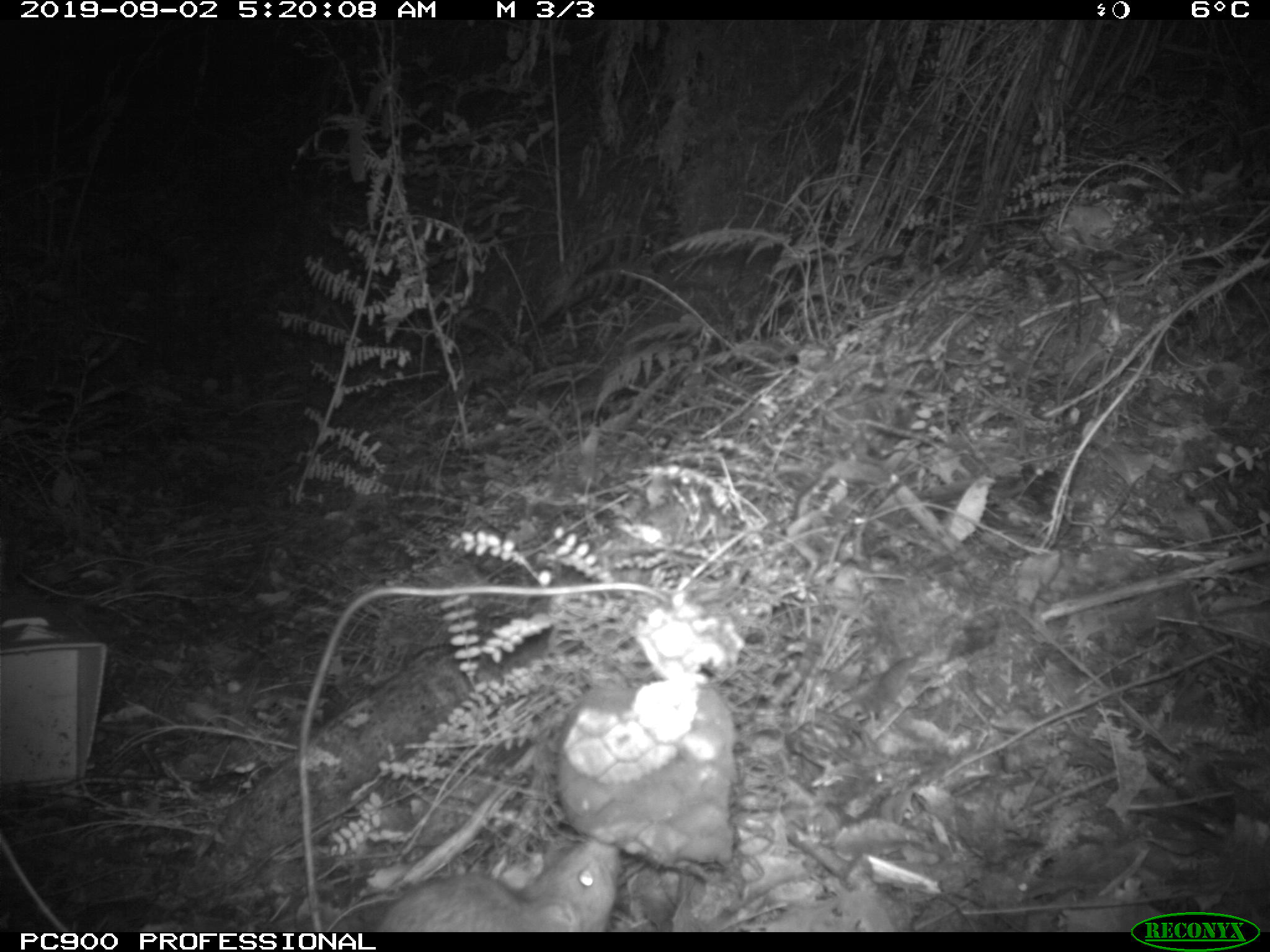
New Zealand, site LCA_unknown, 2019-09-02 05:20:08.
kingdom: Animalia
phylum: Chordata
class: Mammalia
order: Rodentia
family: Muridae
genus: Rattus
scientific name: Rattus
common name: rat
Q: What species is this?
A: Rat (Rattus).